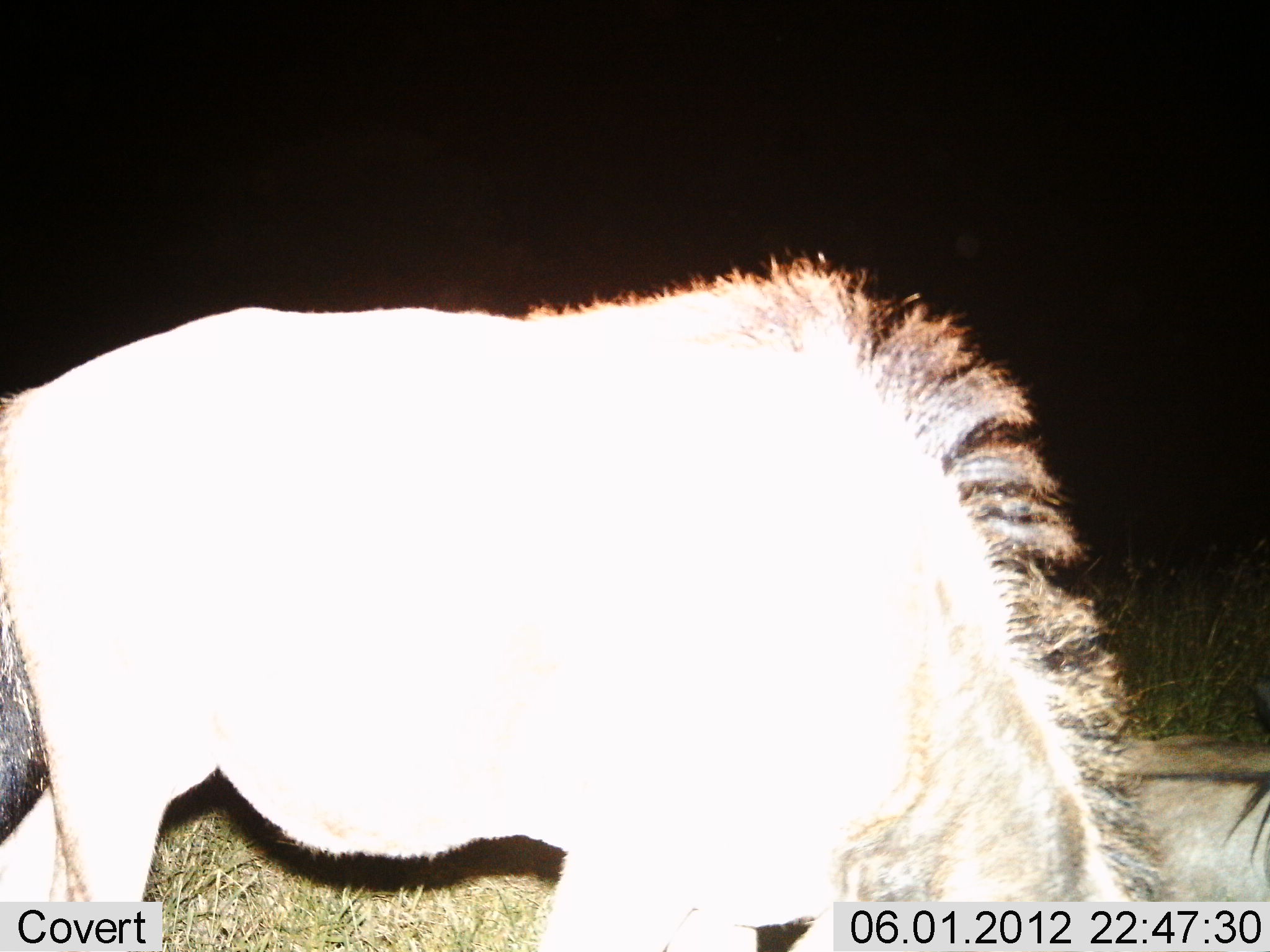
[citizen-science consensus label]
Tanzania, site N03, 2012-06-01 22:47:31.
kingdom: Animalia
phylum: Chordata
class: Mammalia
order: Artiodactyla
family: Bovidae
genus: Connochaetes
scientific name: Connochaetes taurinus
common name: blue wildebeest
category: wildebeest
Wildebeest (blue wildebeest) (Connochaetes taurinus), count 2. Behavior (volunteer vote fractions): standing 50%, resting 60%, moving 0%, interacting 0%. Young present (vote fraction): 0%. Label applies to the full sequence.